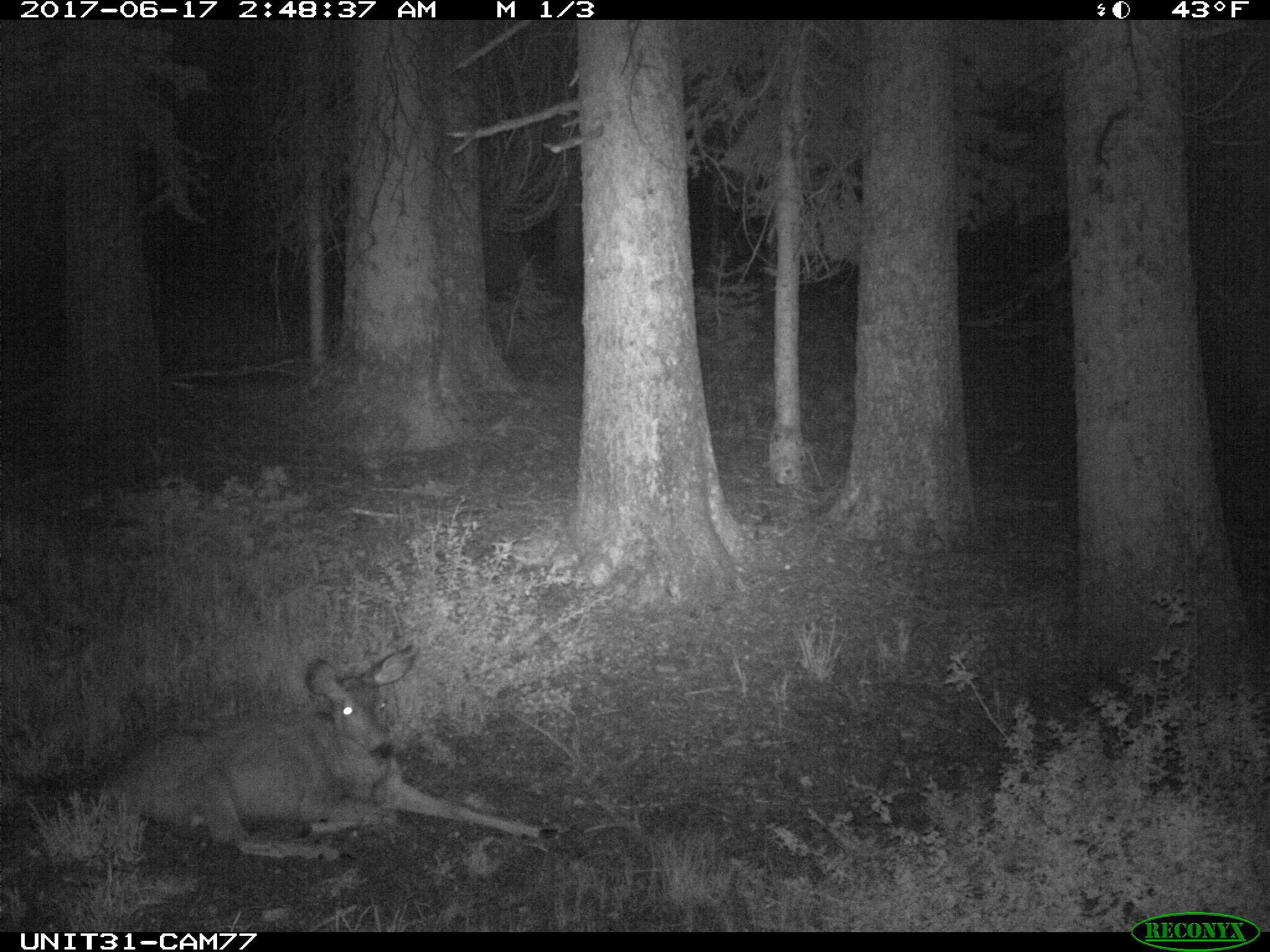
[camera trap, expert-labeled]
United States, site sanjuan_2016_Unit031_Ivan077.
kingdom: Animalia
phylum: Chordata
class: Mammalia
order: Artiodactyla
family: Cervidae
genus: Odocoileus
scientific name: Odocoileus hemionus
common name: mule deer